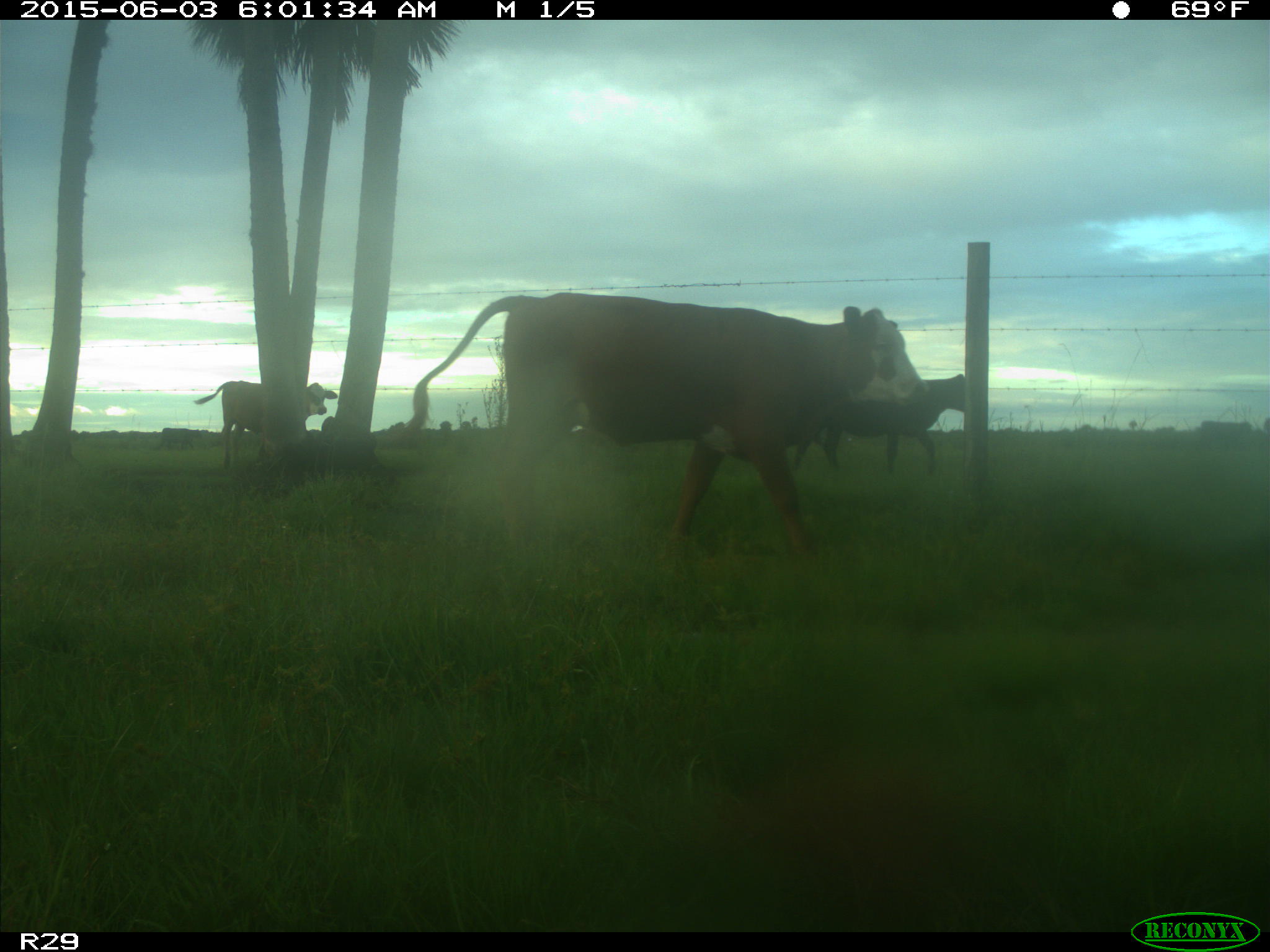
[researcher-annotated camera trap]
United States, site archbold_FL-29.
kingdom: Animalia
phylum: Chordata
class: Mammalia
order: Artiodactyla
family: Bovidae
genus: Bos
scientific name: Bos taurus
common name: domestic cow